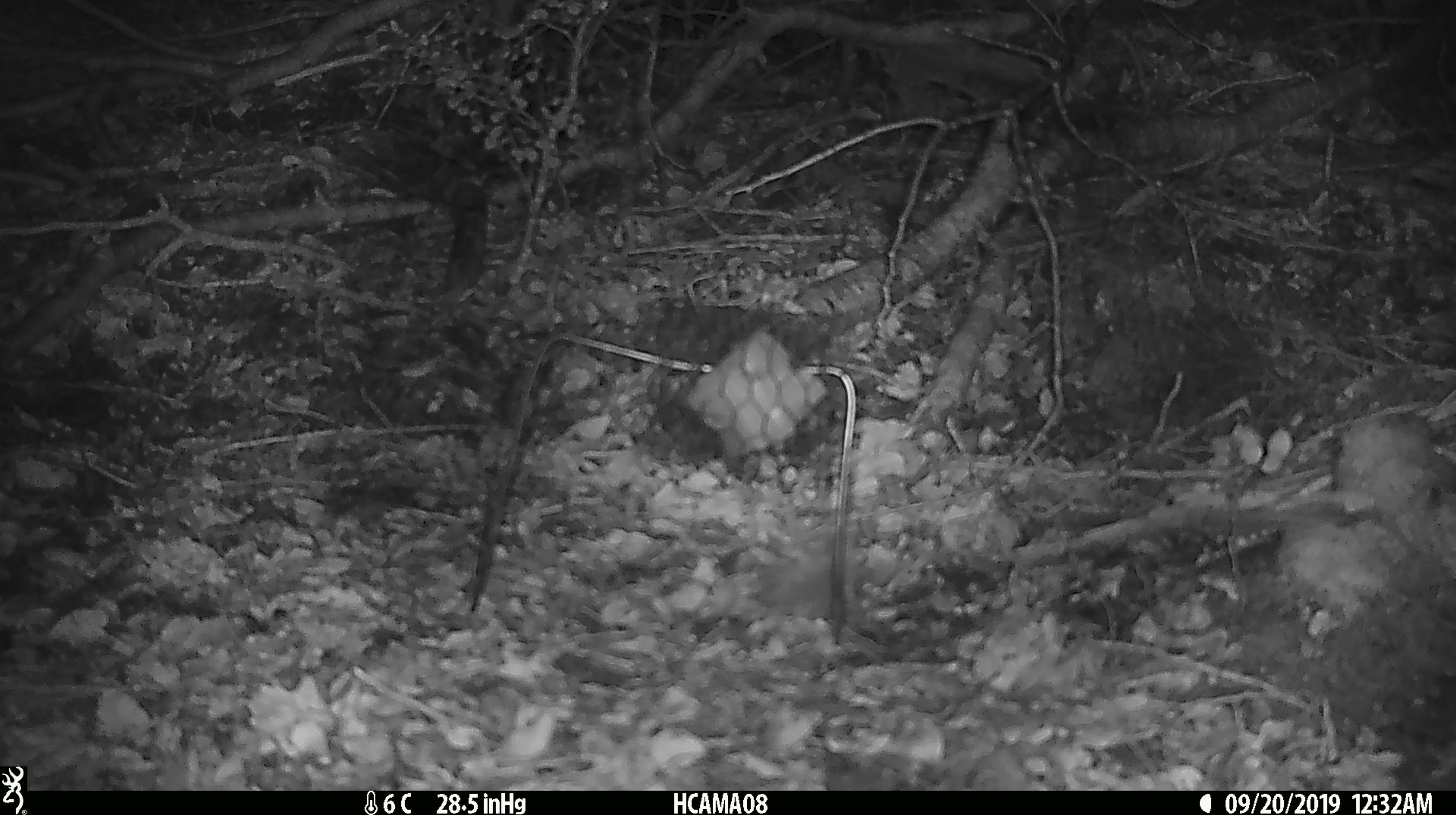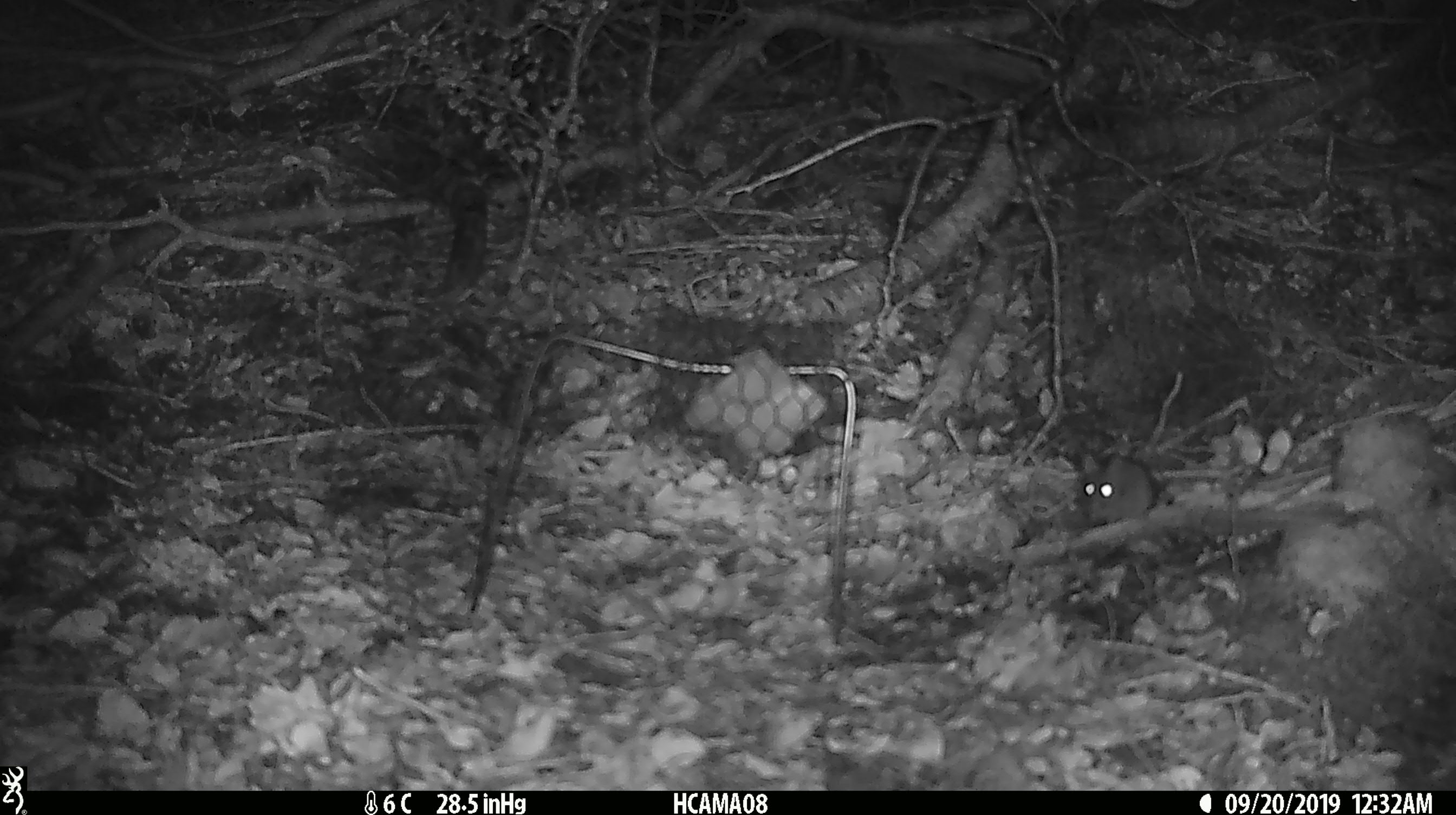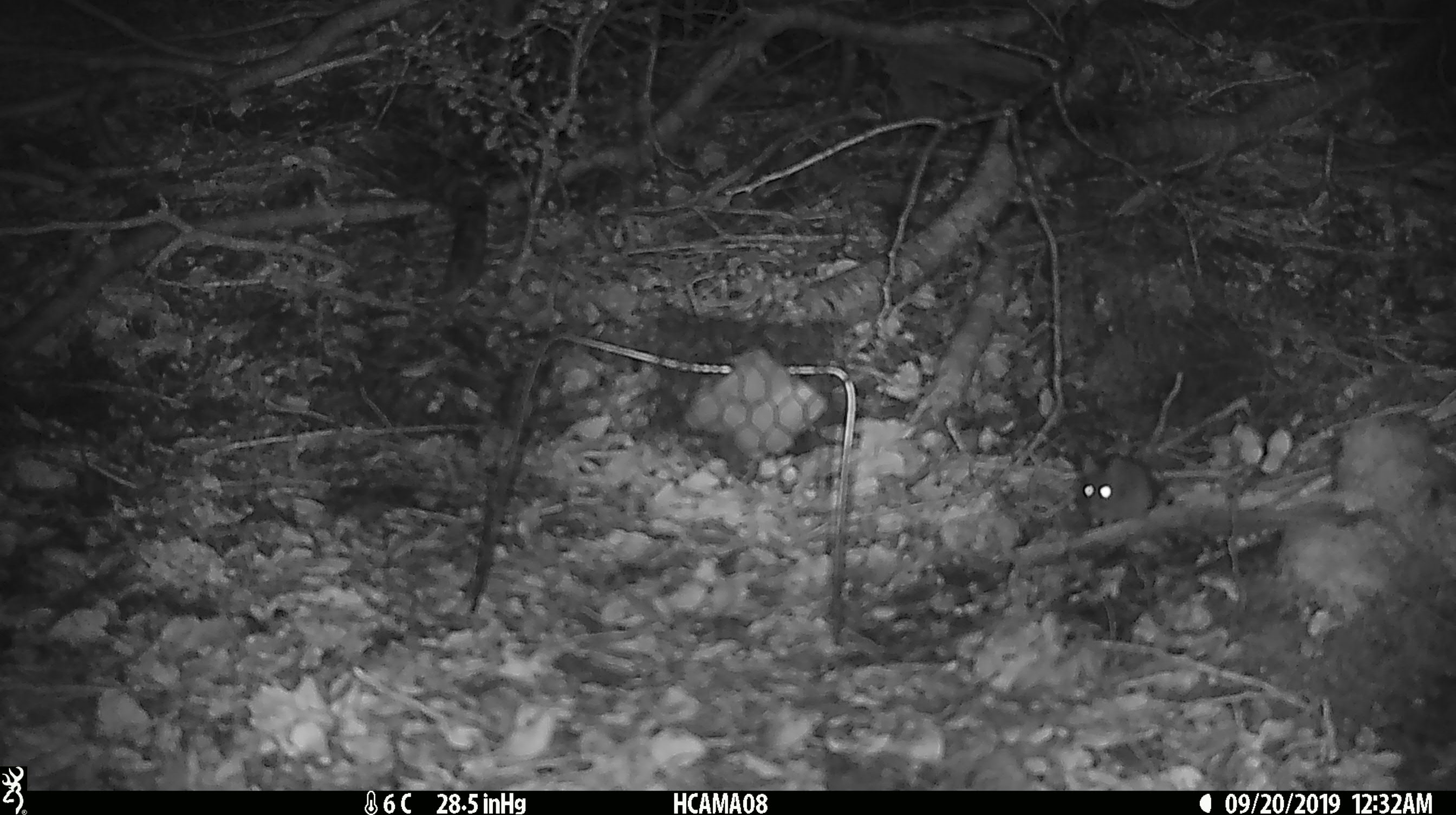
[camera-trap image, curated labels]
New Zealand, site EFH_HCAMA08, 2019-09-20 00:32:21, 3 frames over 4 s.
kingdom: Animalia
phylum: Chordata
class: Mammalia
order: Rodentia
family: Muridae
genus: Mus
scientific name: Mus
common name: mouse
Mouse (Mus).